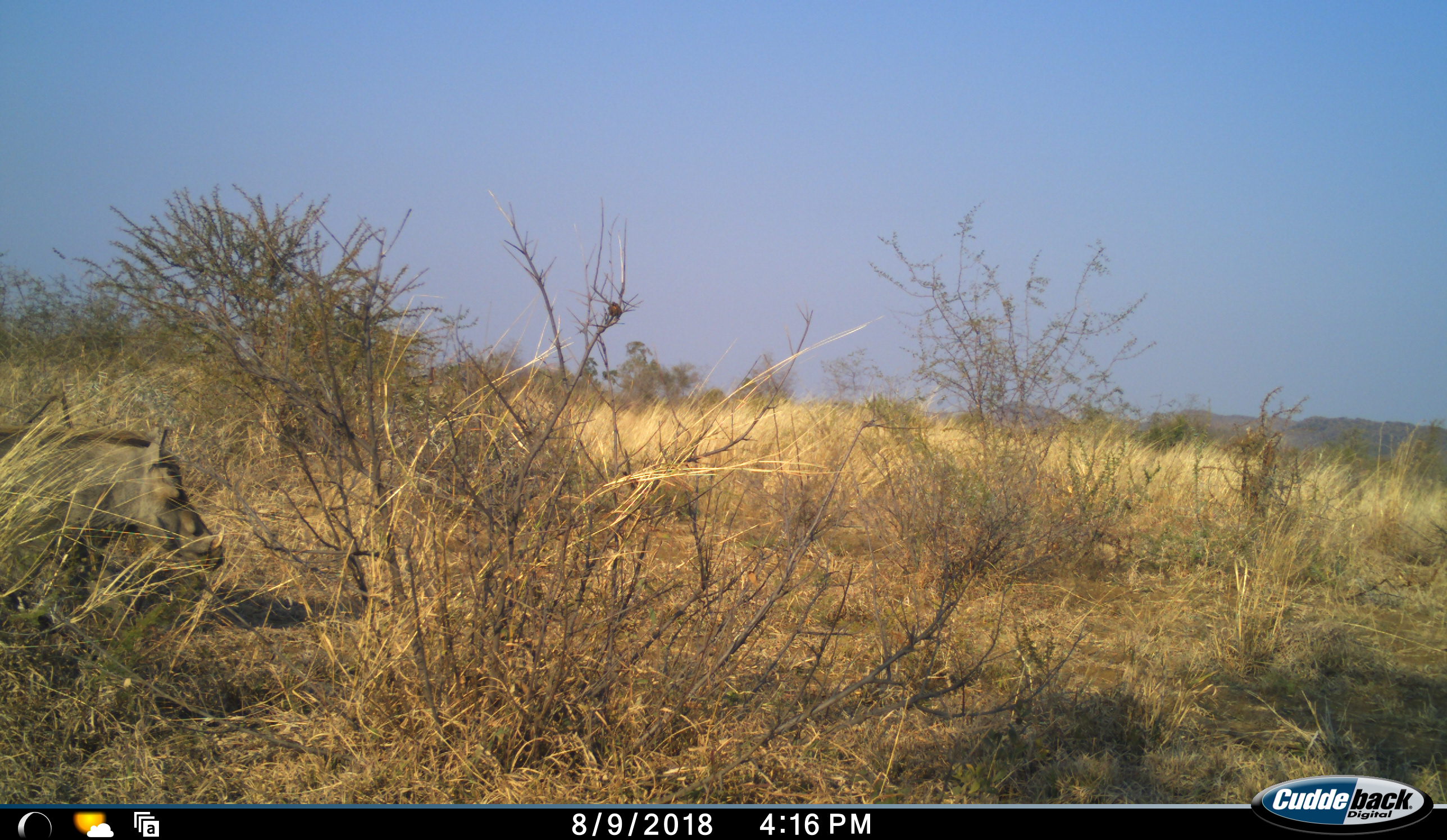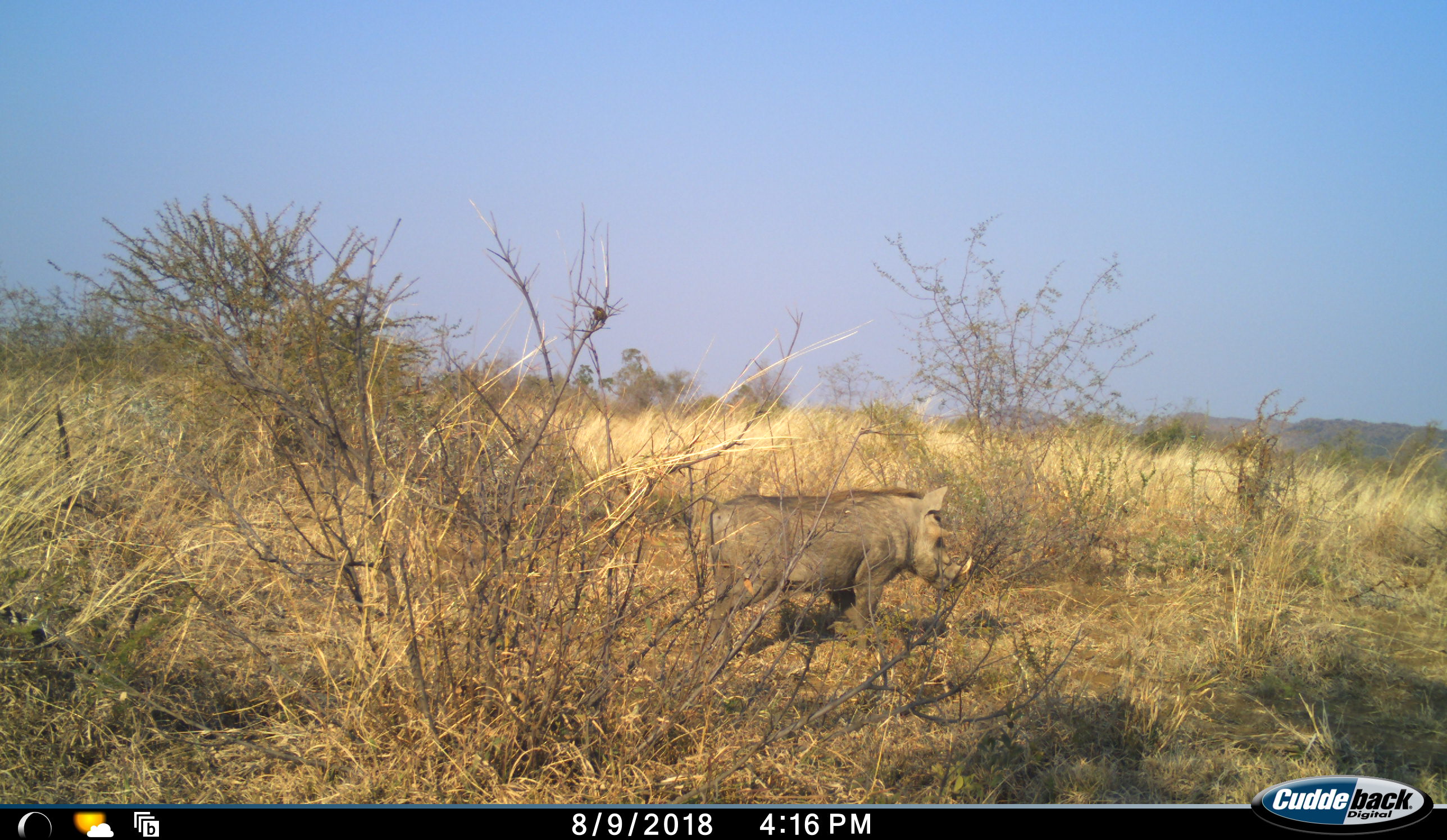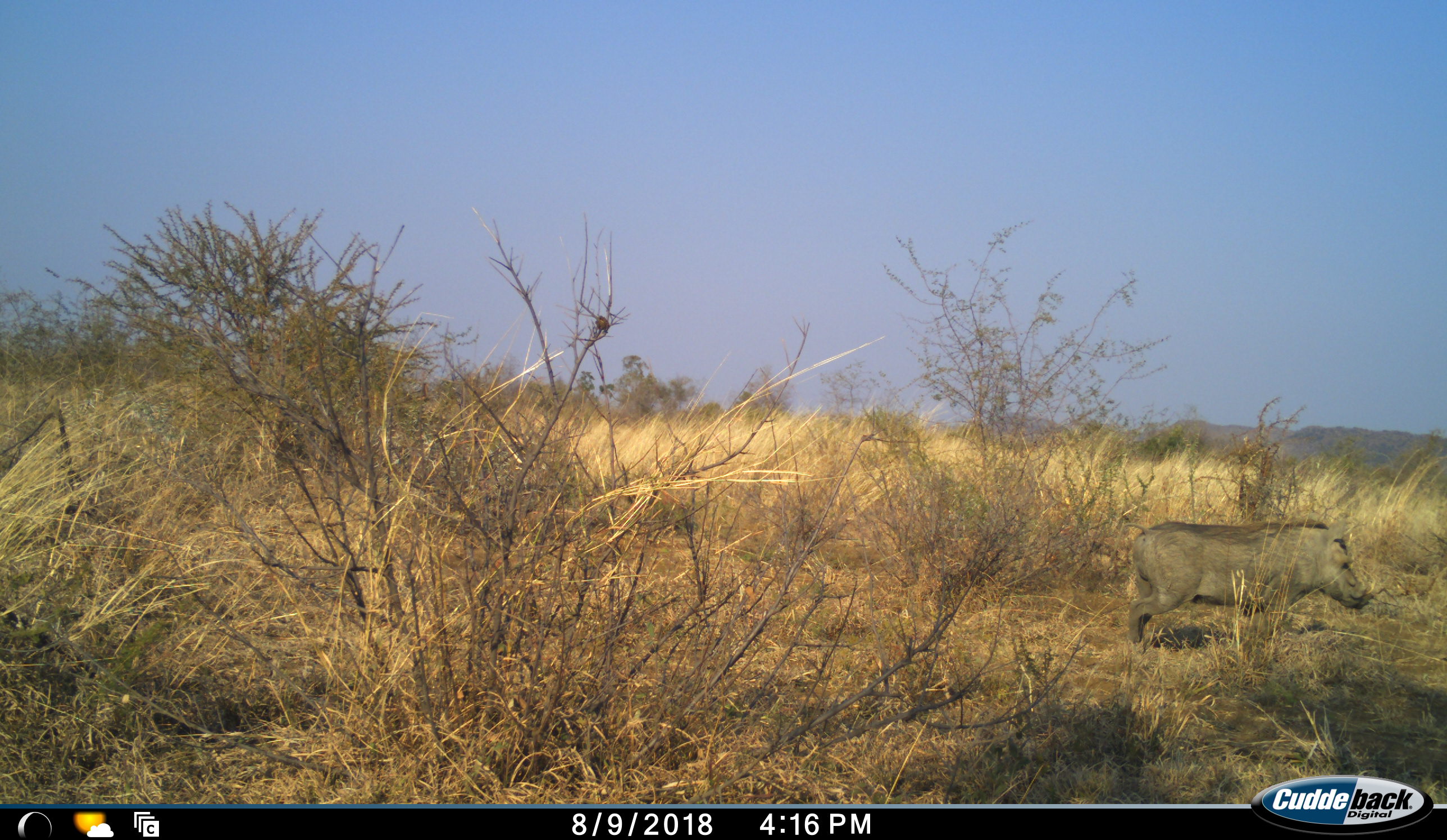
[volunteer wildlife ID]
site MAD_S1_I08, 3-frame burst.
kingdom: Animalia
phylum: Chordata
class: Mammalia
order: Artiodactyla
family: Suidae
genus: Phacochoerus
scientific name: Phacochoerus africanus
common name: warthog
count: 1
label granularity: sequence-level